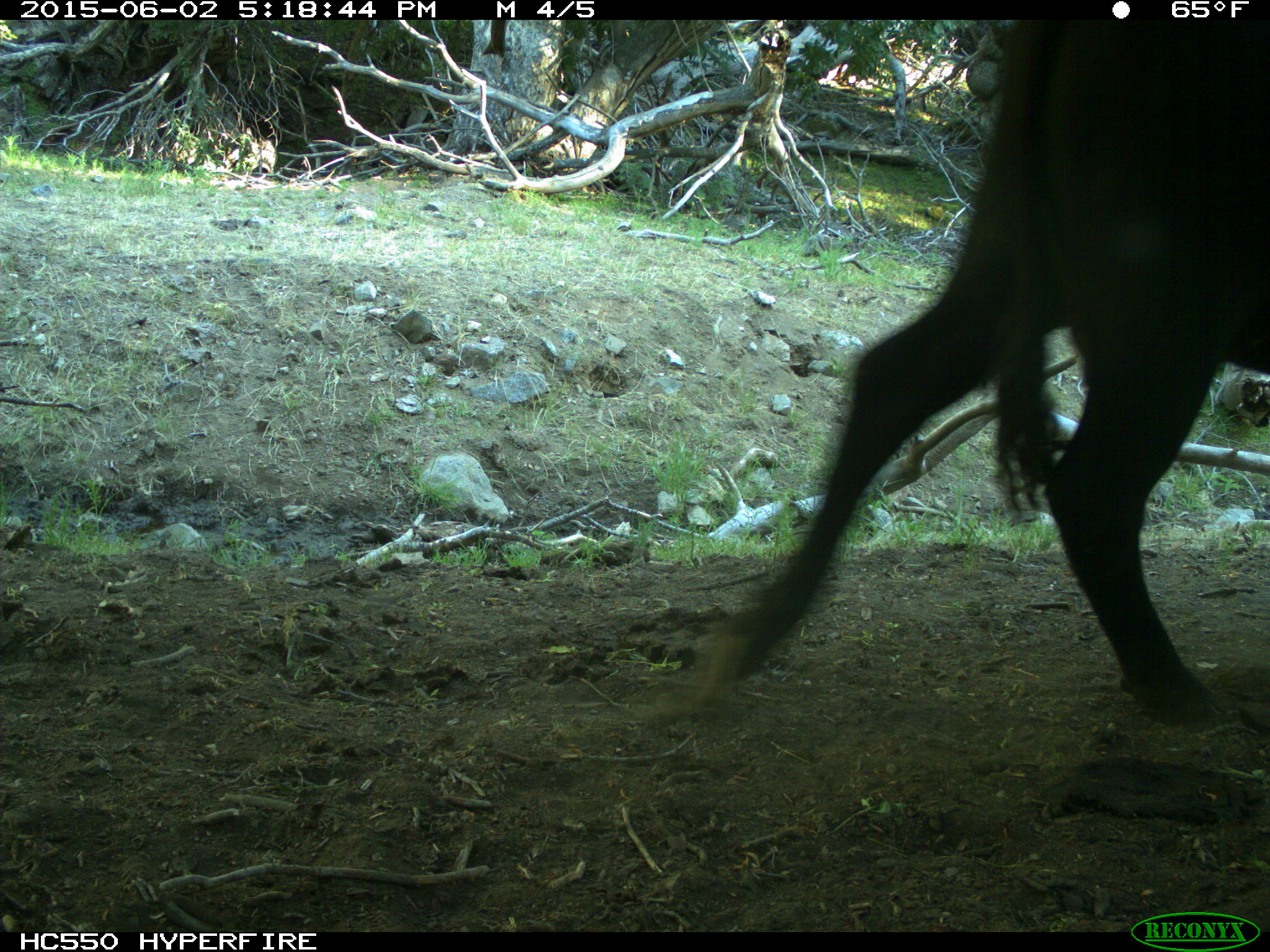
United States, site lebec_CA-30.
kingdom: Animalia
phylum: Chordata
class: Mammalia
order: Artiodactyla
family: Bovidae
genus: Bos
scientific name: Bos taurus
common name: domestic cow